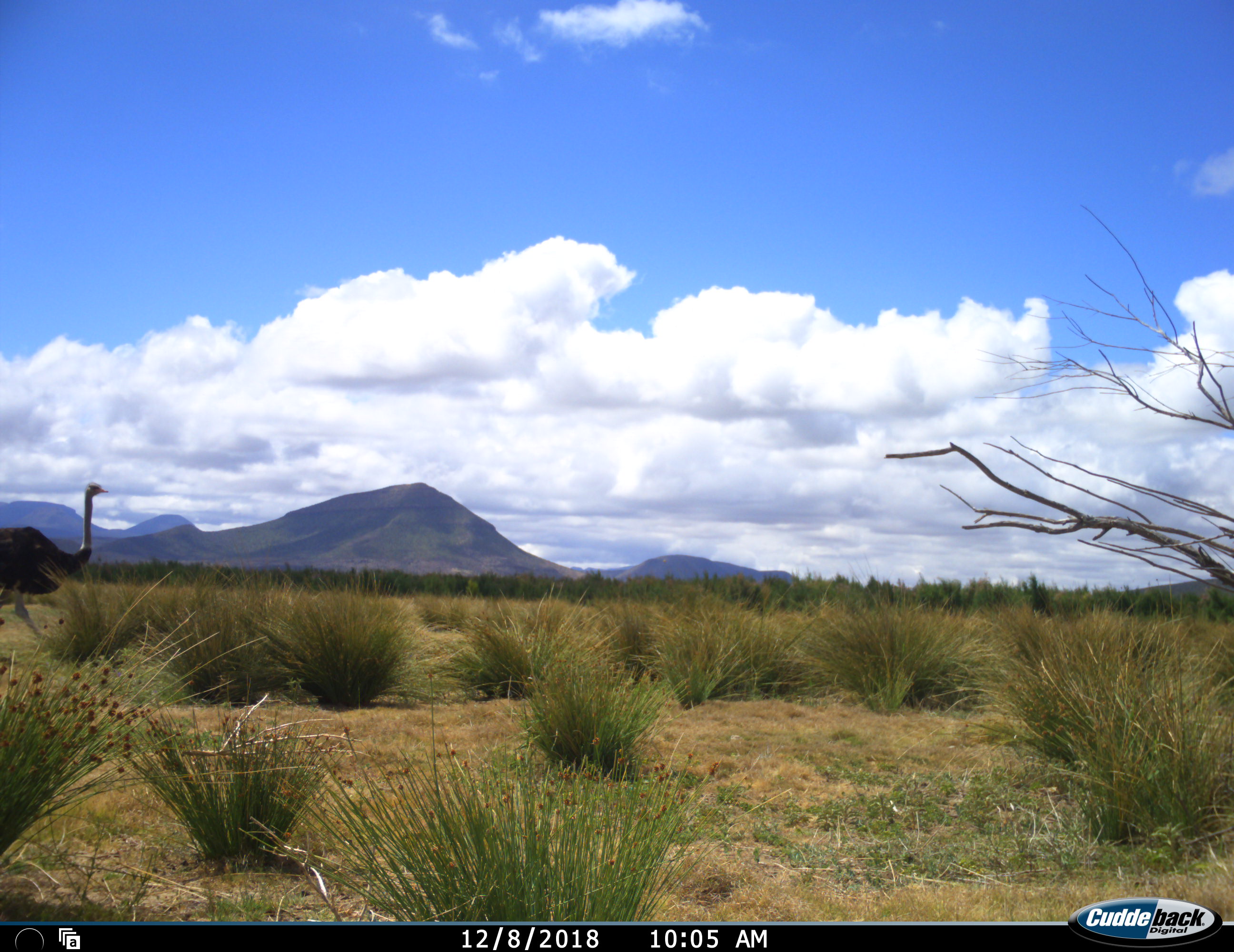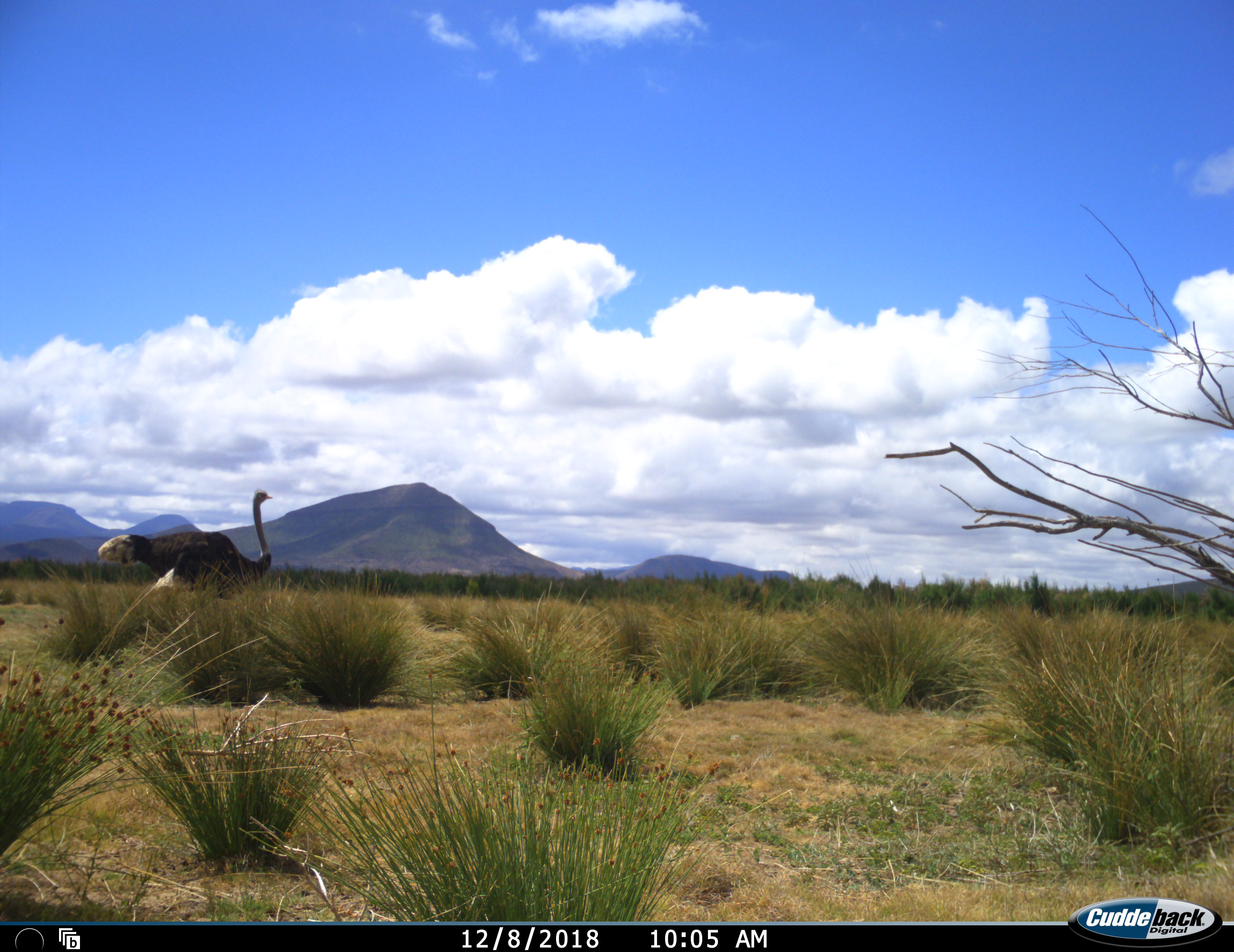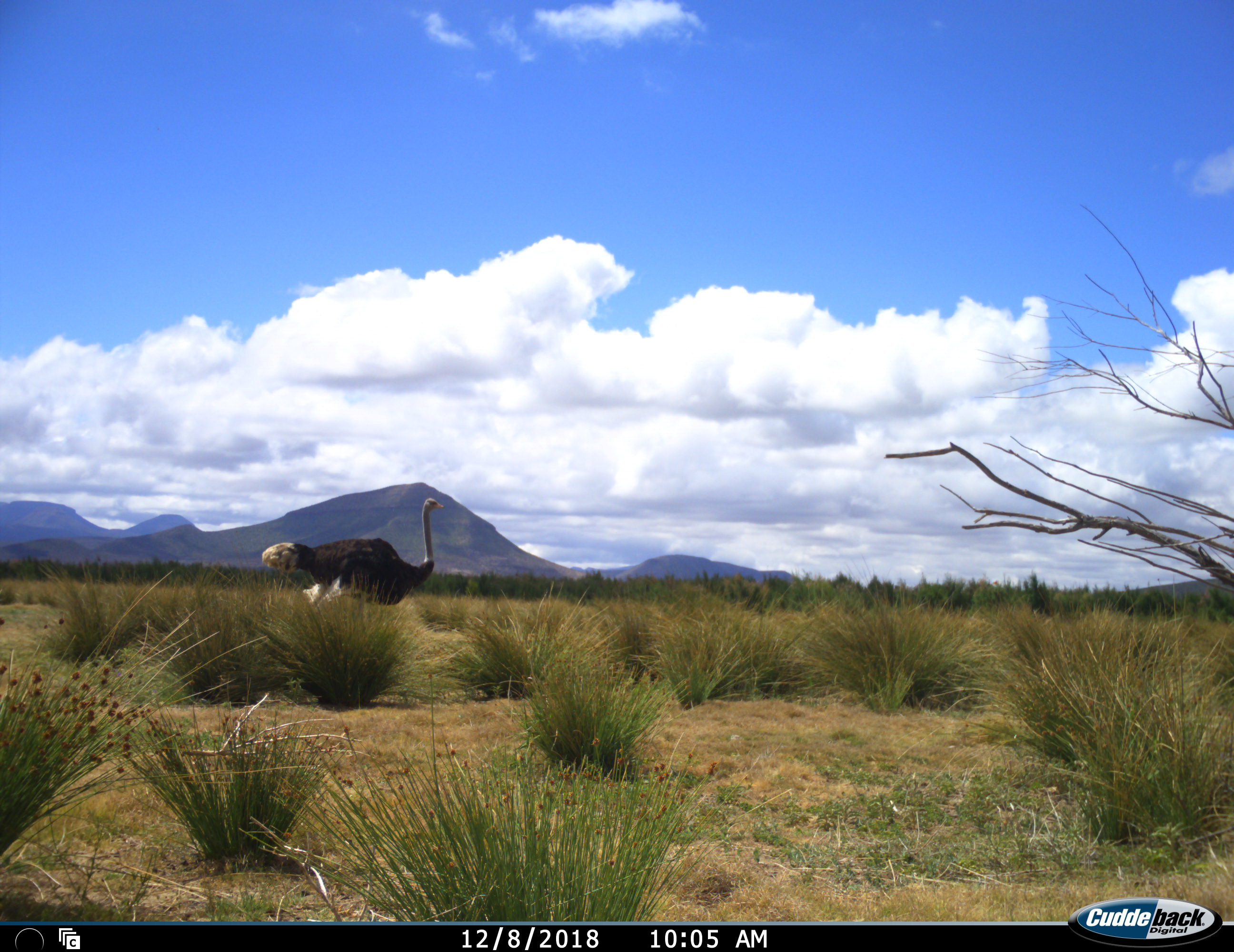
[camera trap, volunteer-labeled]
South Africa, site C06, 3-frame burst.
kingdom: Animalia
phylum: Chordata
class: Aves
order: Struthioniformes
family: Struthionidae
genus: Struthio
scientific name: Struthio camelus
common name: ostrich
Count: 1.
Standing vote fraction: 0%.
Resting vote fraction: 0%.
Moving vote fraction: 100%.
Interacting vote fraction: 0%.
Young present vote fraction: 0%.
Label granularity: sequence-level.